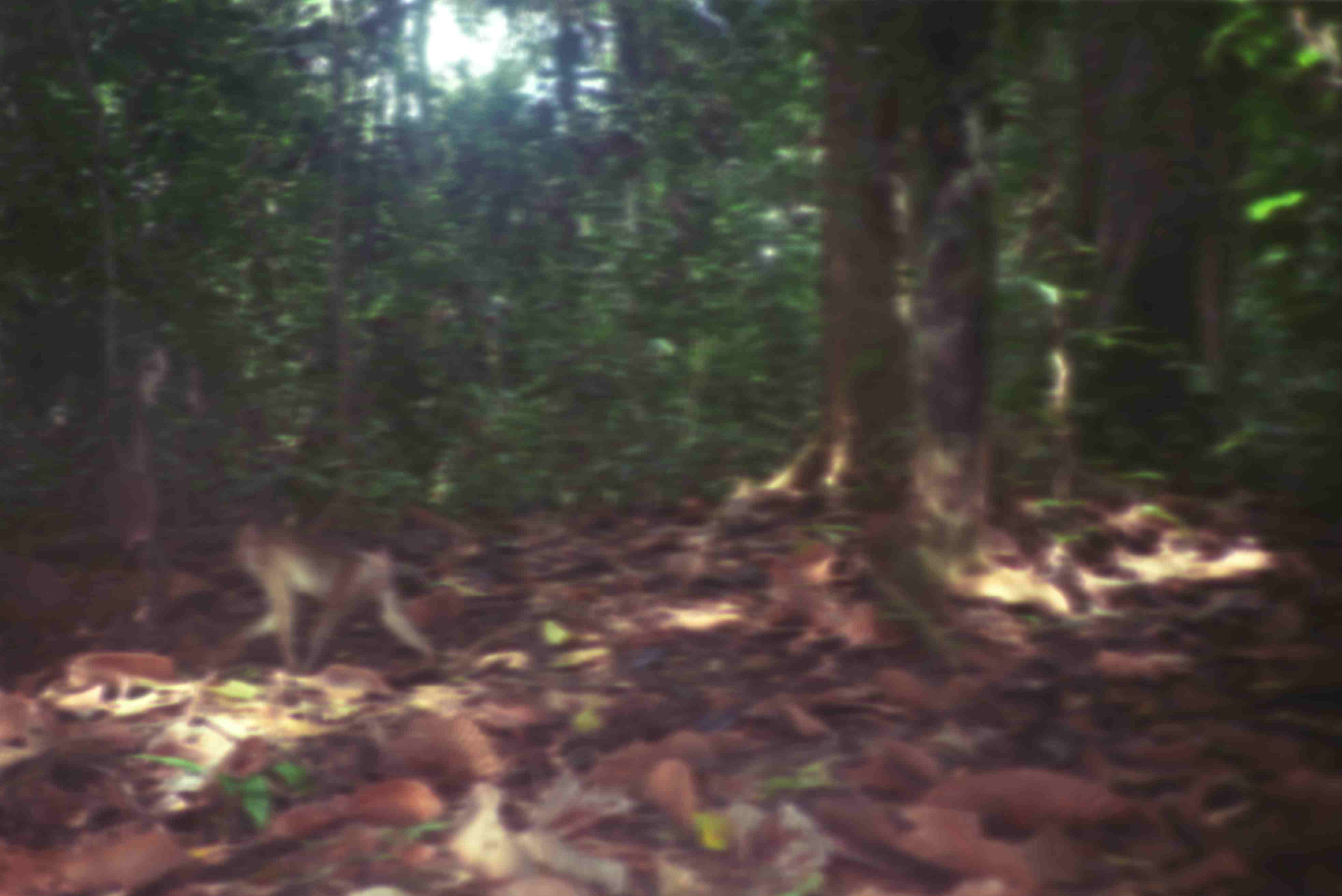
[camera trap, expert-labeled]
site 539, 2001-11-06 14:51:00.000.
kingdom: Animalia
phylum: Chordata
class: Mammalia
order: Primates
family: Cercopithecidae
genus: Macaca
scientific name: Macaca nemestrina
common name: southern pig-tailed macaque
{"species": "Macaca nemestrina (southern pig-tailed macaque)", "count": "1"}